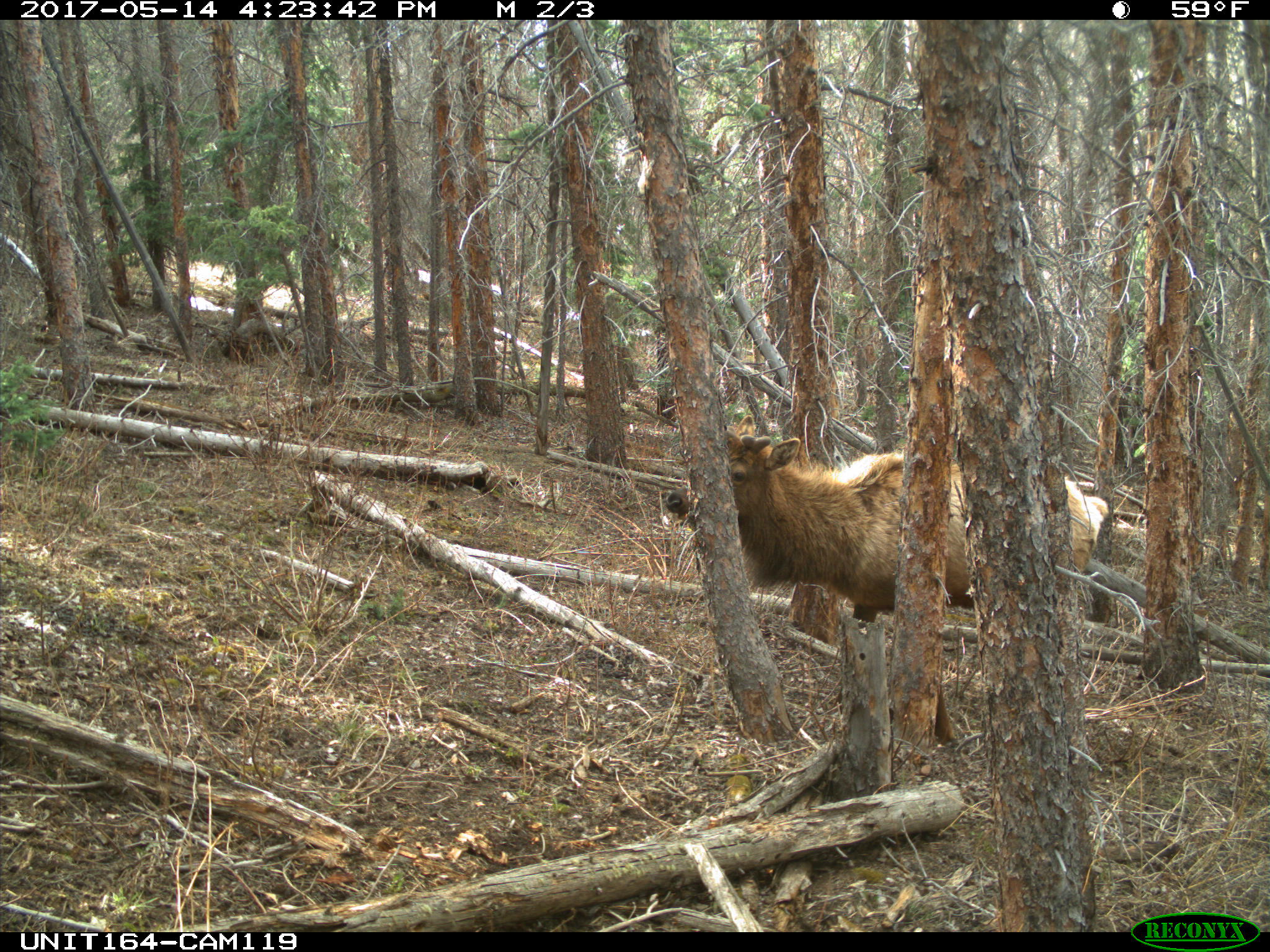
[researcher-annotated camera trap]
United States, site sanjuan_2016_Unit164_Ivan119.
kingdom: Animalia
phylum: Chordata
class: Mammalia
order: Artiodactyla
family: Cervidae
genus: Cervus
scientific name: Cervus elaphus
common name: red deer